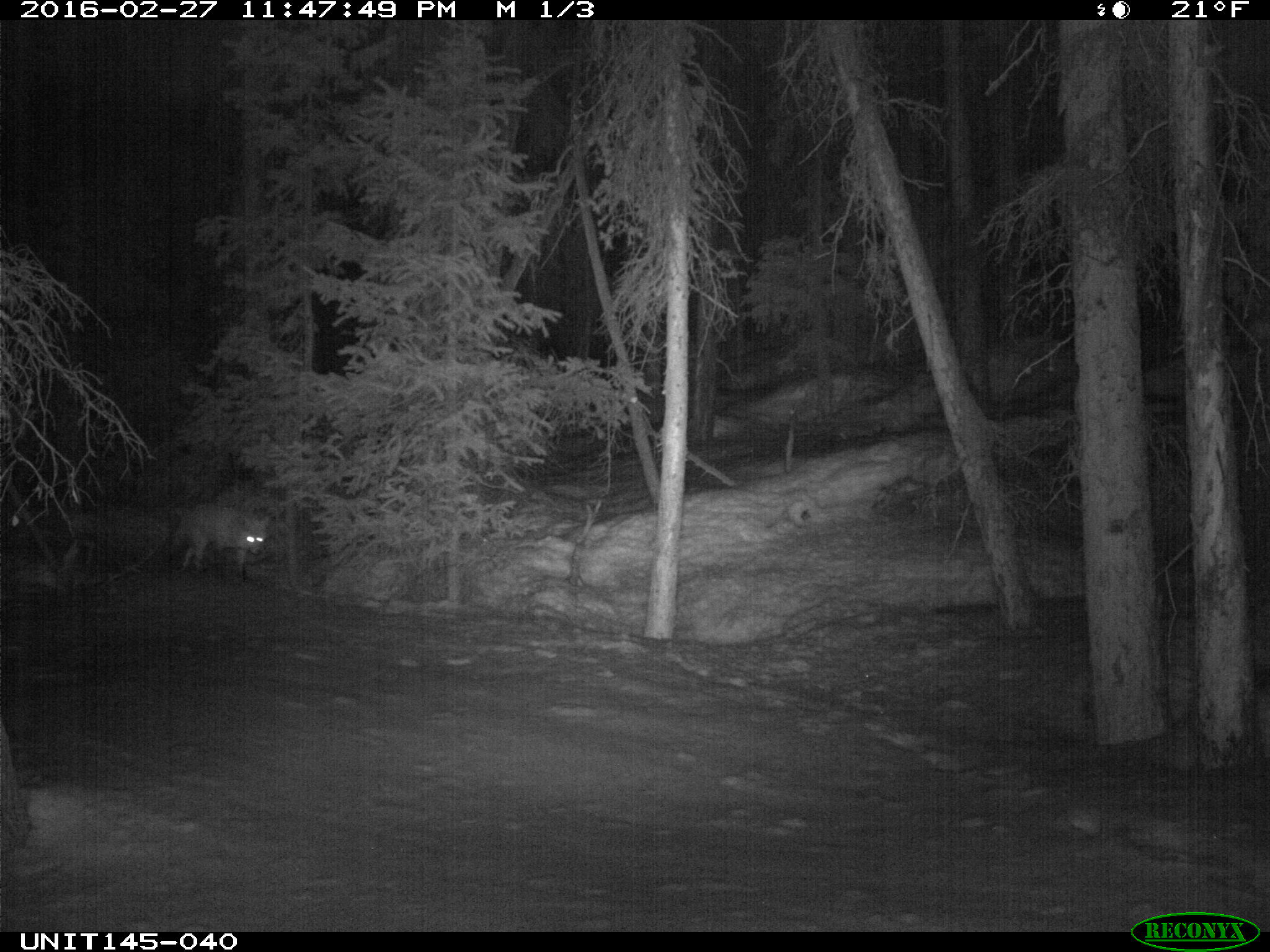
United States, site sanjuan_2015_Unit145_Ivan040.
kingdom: Animalia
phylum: Chordata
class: Mammalia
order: Carnivora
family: Canidae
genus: Vulpes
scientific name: Vulpes vulpes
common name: red fox